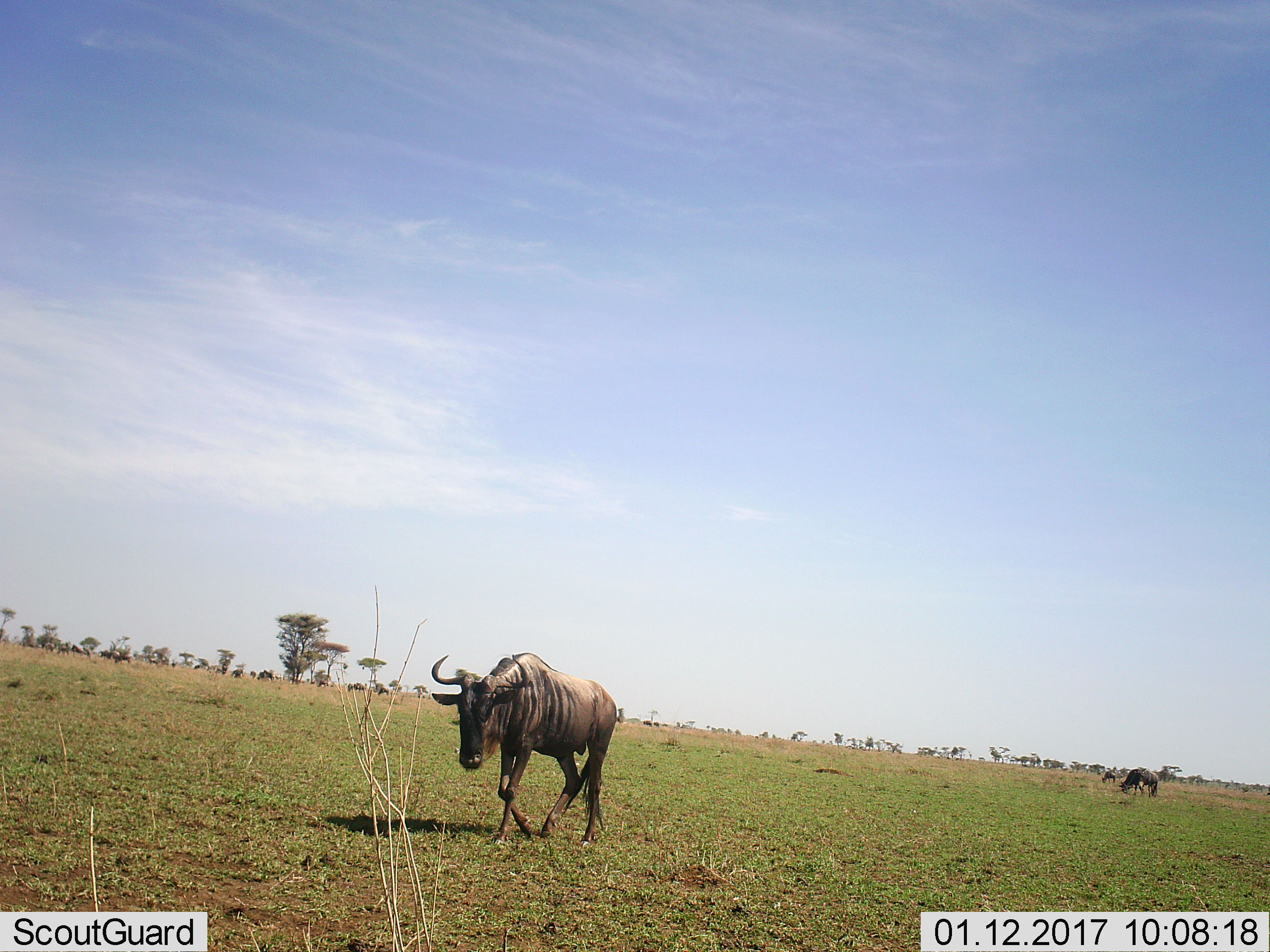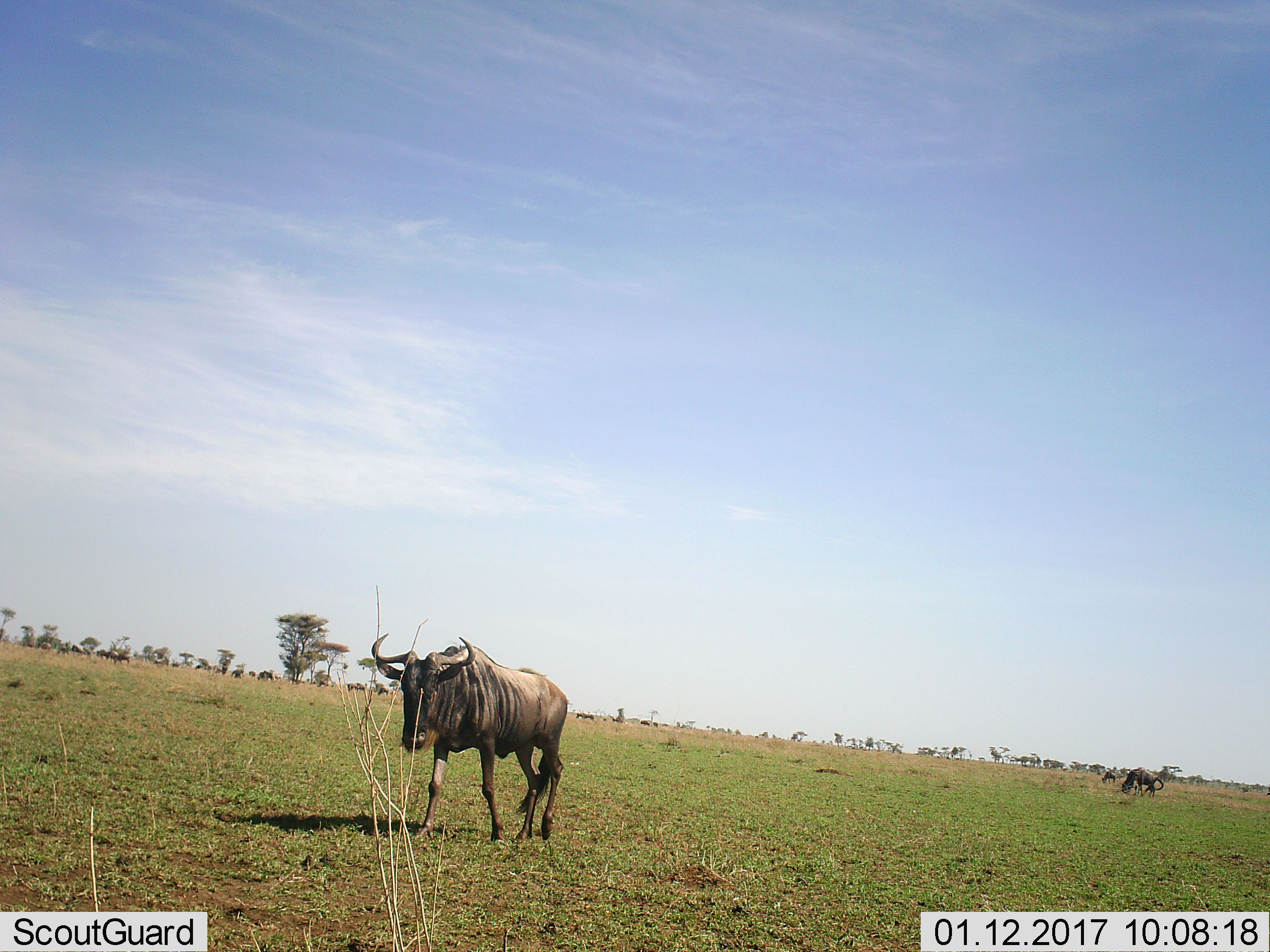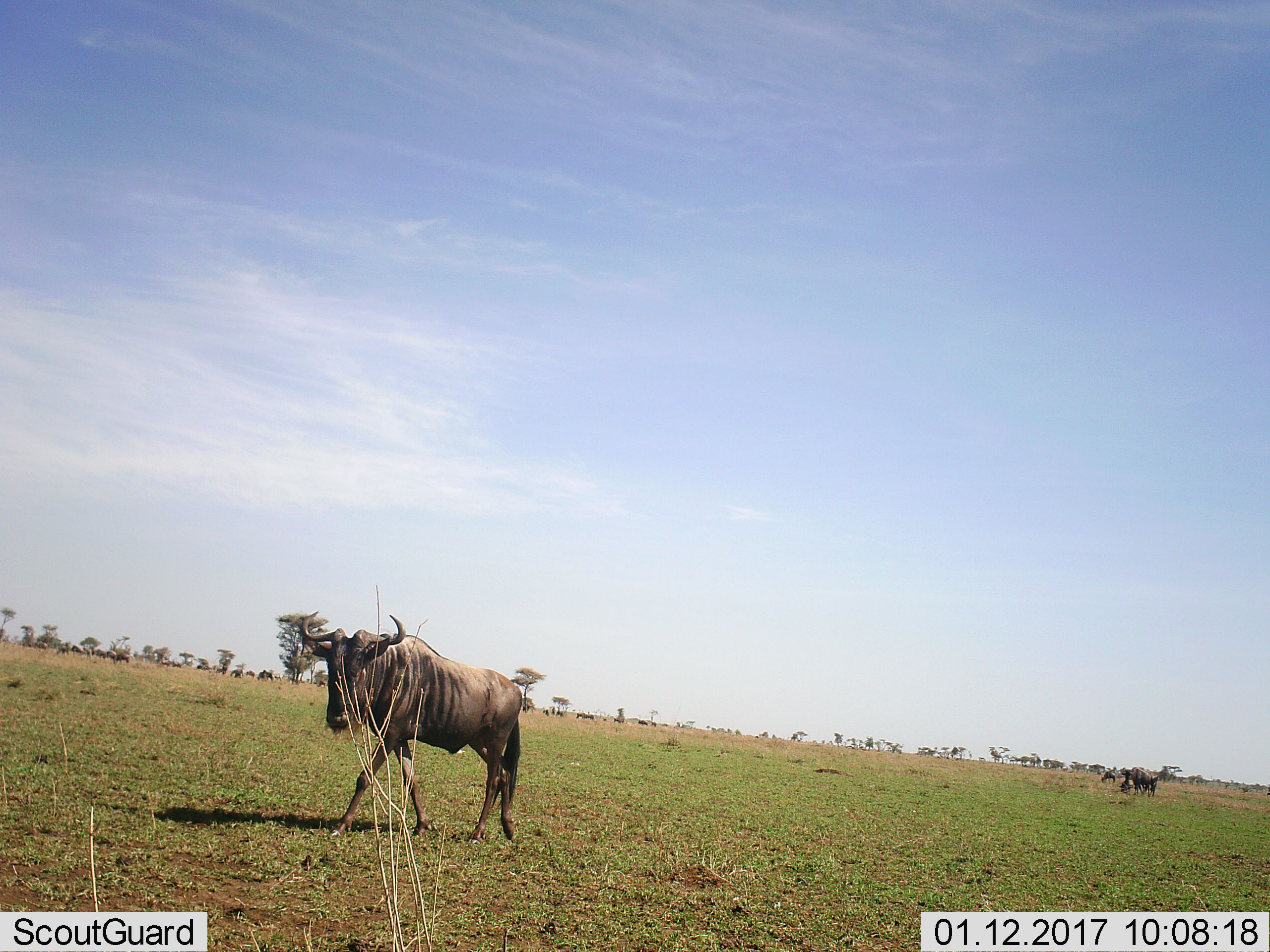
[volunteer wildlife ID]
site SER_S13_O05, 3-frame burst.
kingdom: Animalia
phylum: Chordata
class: Mammalia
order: Artiodactyla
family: Bovidae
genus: Connochaetes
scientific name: Connochaetes taurinus taurinus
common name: blue wildebeest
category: wildebeestblue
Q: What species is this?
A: Wildebeestblue (blue wildebeest) (Connochaetes taurinus taurinus).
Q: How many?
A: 11-50.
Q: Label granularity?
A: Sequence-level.